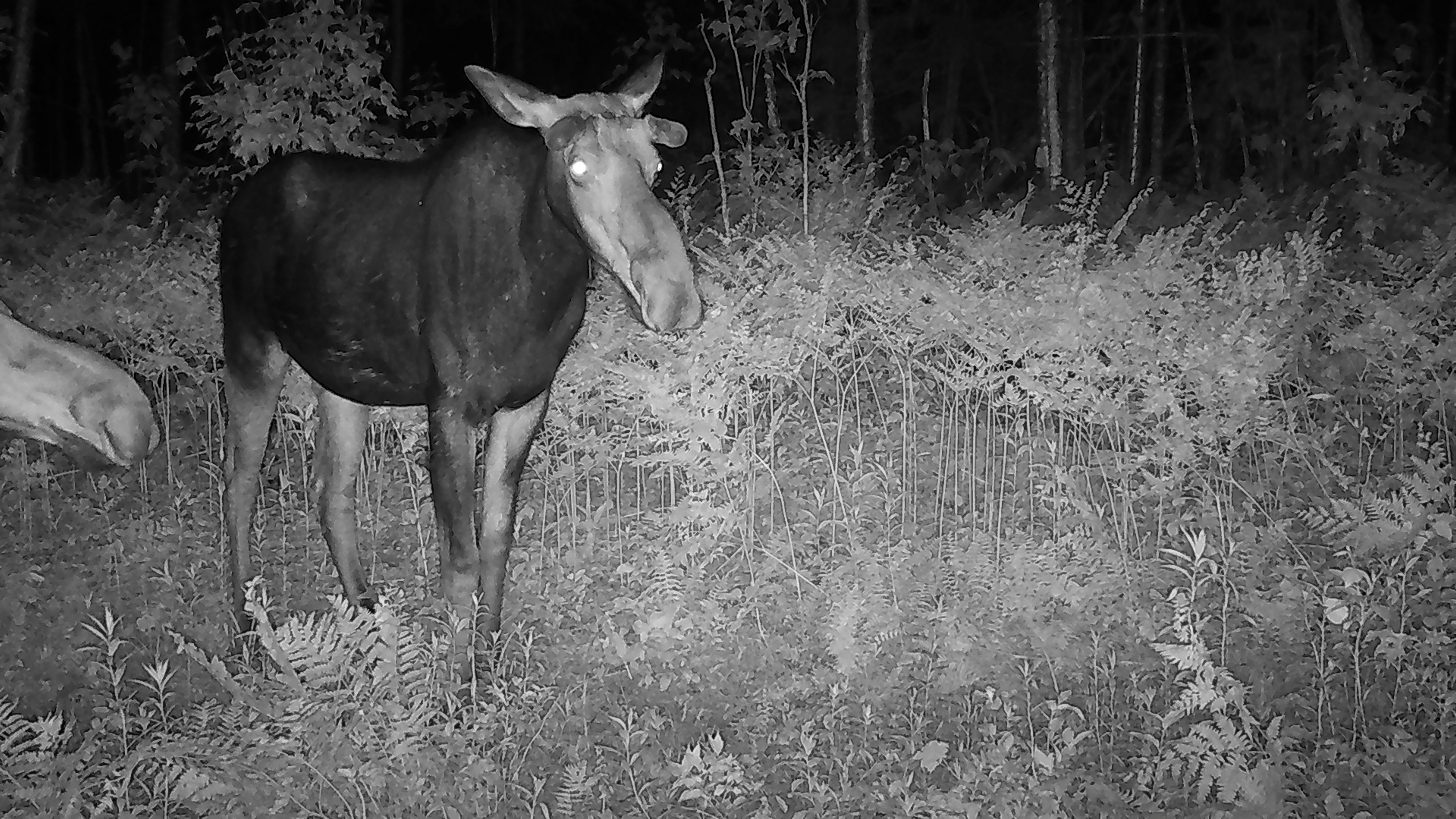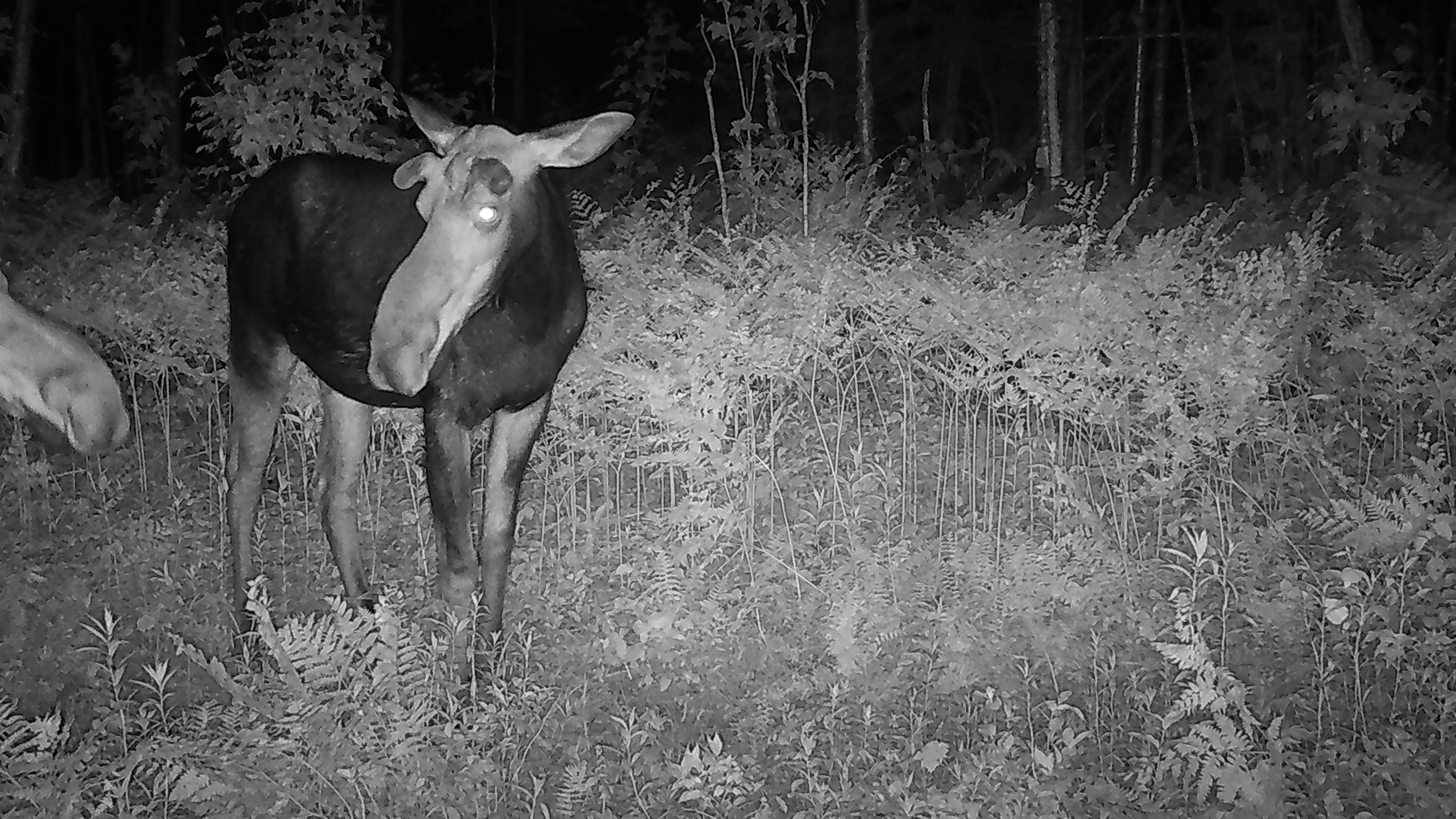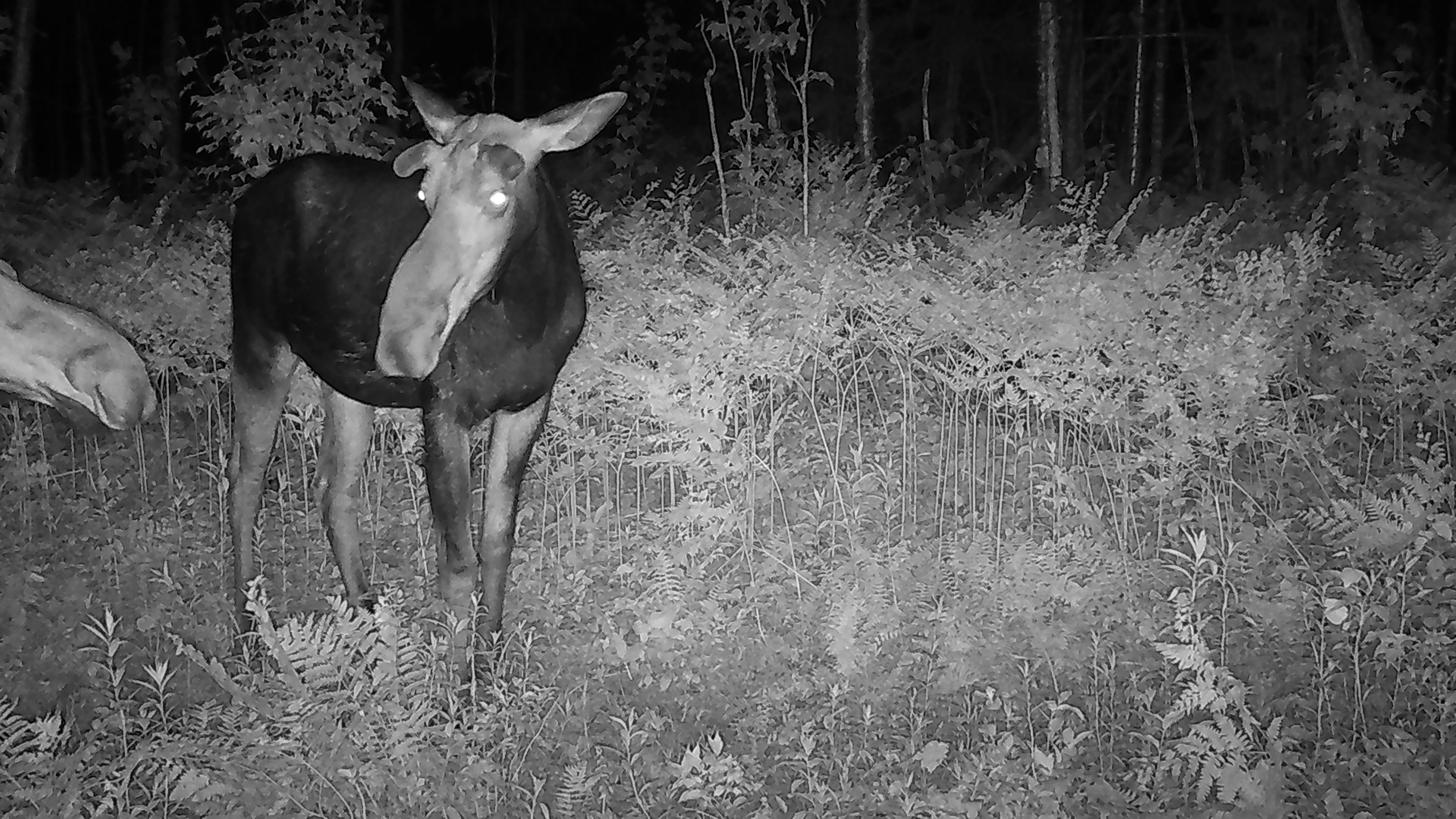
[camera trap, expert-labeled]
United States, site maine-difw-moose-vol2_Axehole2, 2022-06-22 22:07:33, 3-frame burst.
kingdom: Animalia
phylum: Chordata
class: Mammalia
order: Artiodactyla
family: Cervidae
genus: Alces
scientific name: Alces alces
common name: moose